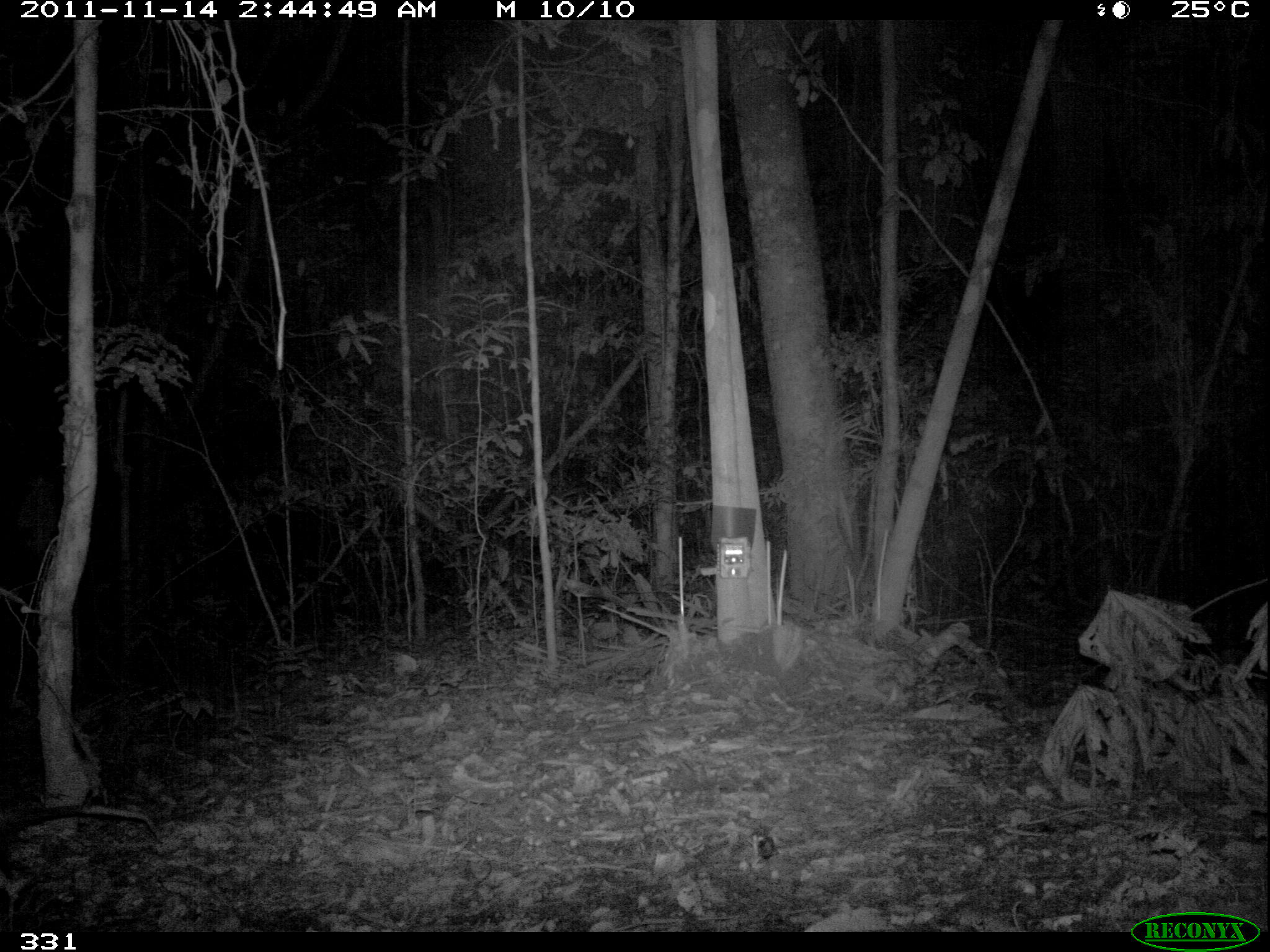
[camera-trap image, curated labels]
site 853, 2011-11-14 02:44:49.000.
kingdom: Animalia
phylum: Chordata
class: Mammalia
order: Didelphimorphia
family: Didelphidae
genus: Didelphis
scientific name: Didelphis marsupialis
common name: southern opossum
Didelphis marsupialis (southern opossum).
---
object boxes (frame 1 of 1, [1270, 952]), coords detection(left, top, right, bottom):
didelphis marsupialis: detection(0, 801, 166, 868)